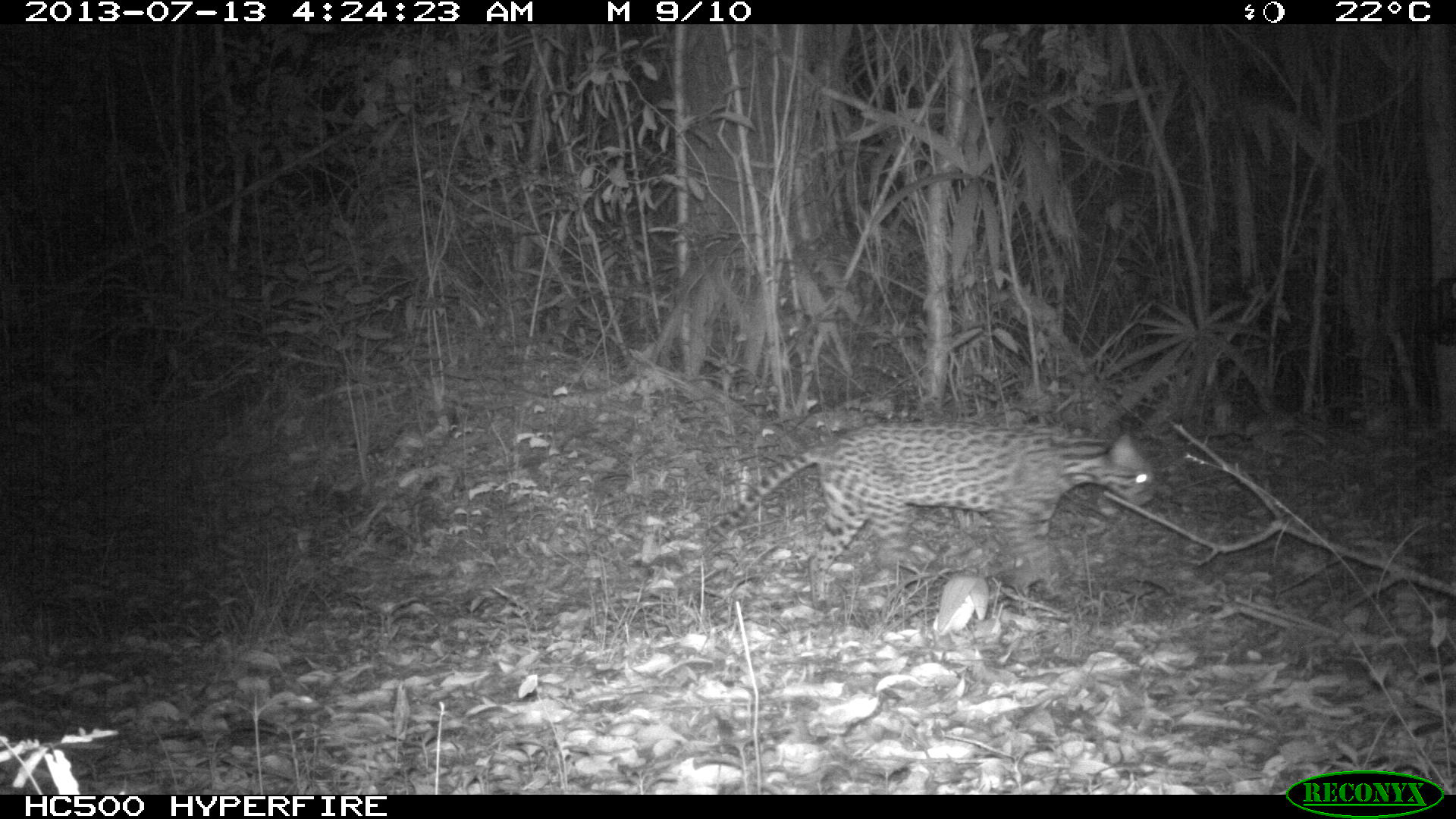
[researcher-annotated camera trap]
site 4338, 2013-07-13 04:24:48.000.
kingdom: Animalia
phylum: Chordata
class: Mammalia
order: Carnivora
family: Felidae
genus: Leopardus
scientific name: Leopardus pardalis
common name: ocelot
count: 1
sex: female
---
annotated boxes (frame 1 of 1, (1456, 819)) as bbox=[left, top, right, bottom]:
leopardus pardalis: bbox=[631, 421, 1166, 595]